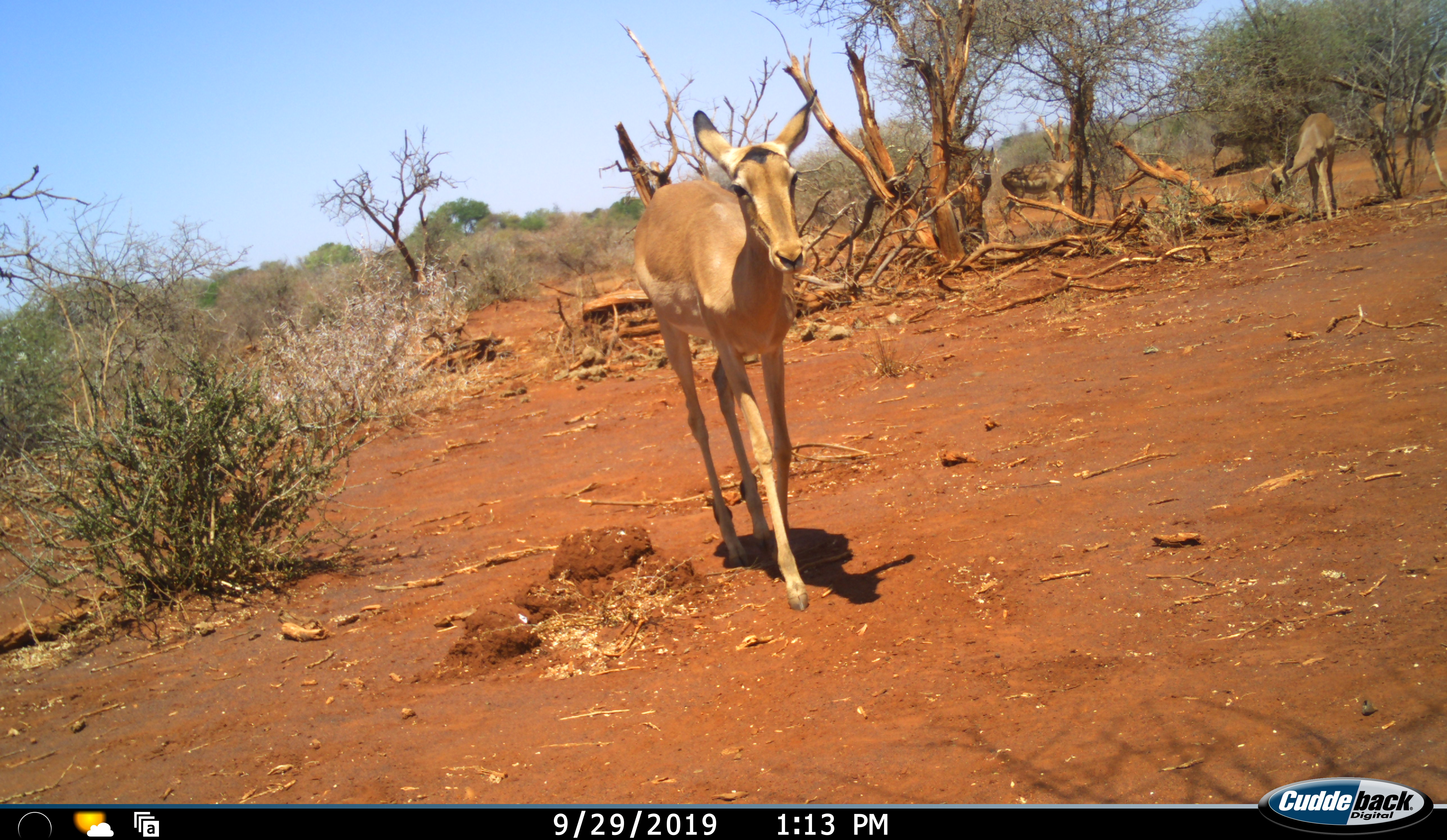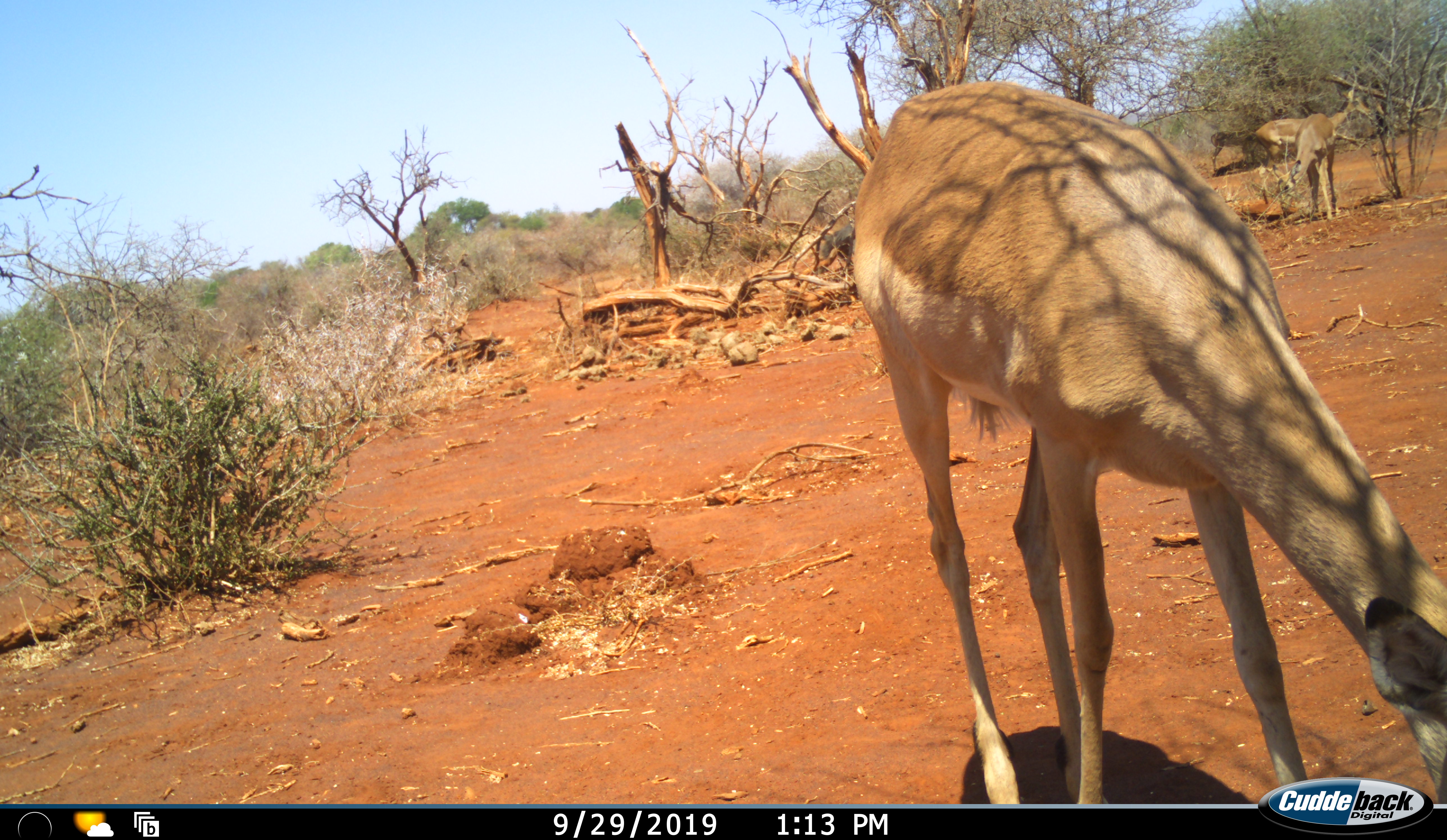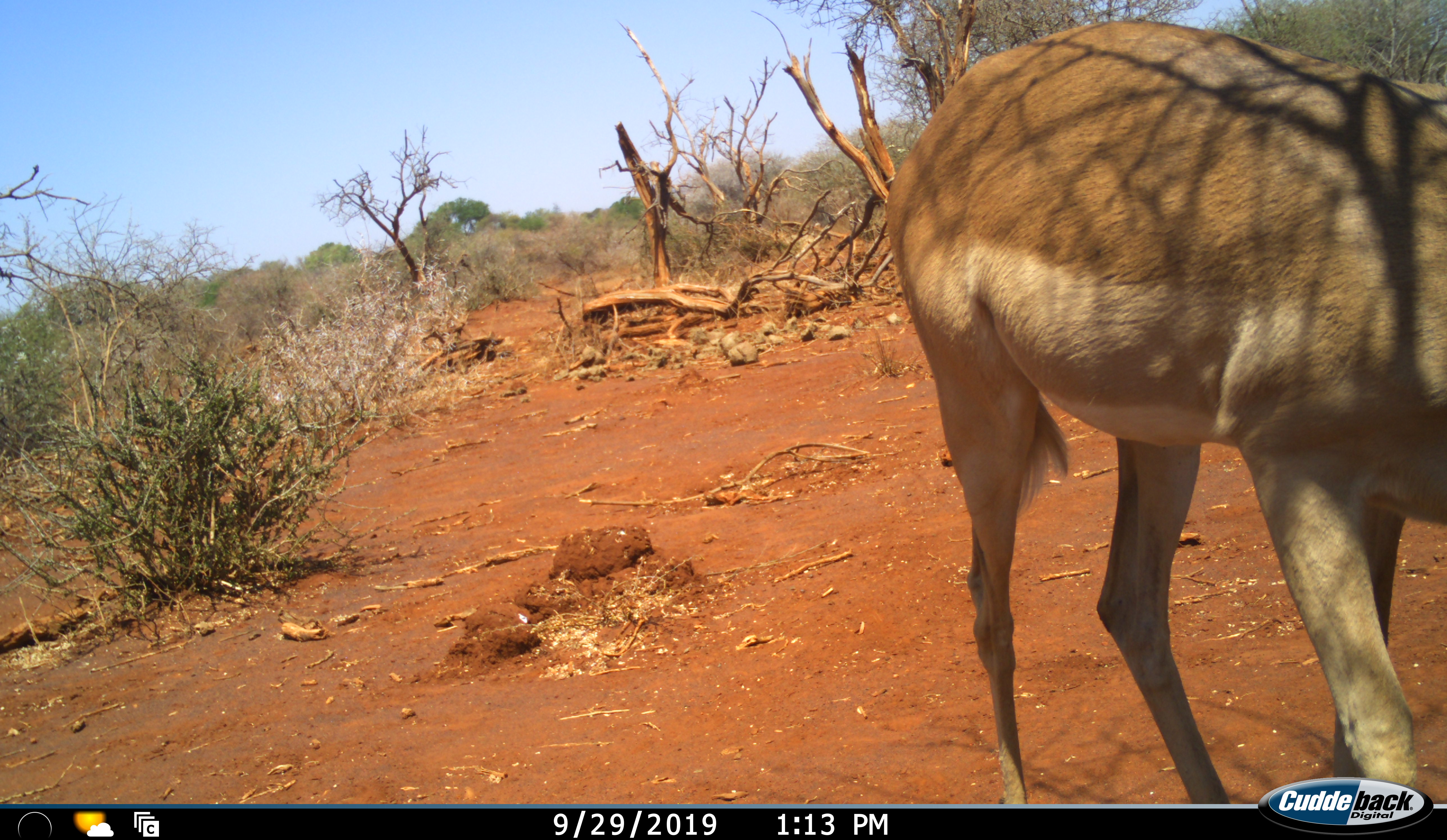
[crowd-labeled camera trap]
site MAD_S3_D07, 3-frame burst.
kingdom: Animalia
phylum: Chordata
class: Mammalia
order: Artiodactyla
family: Bovidae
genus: Aepyceros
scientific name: Aepyceros melampus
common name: impala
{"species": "impala (Aepyceros melampus)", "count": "4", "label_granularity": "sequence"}